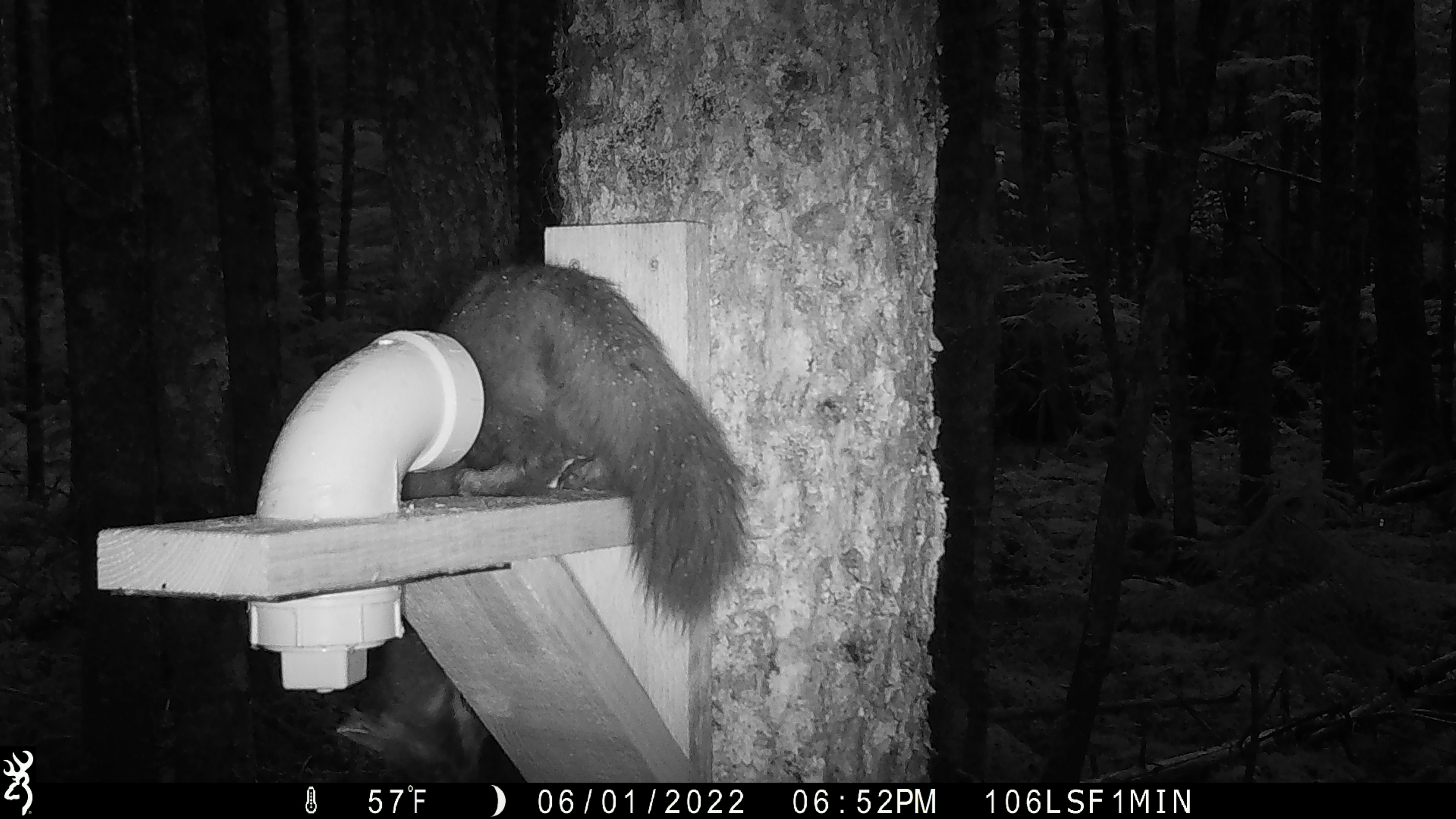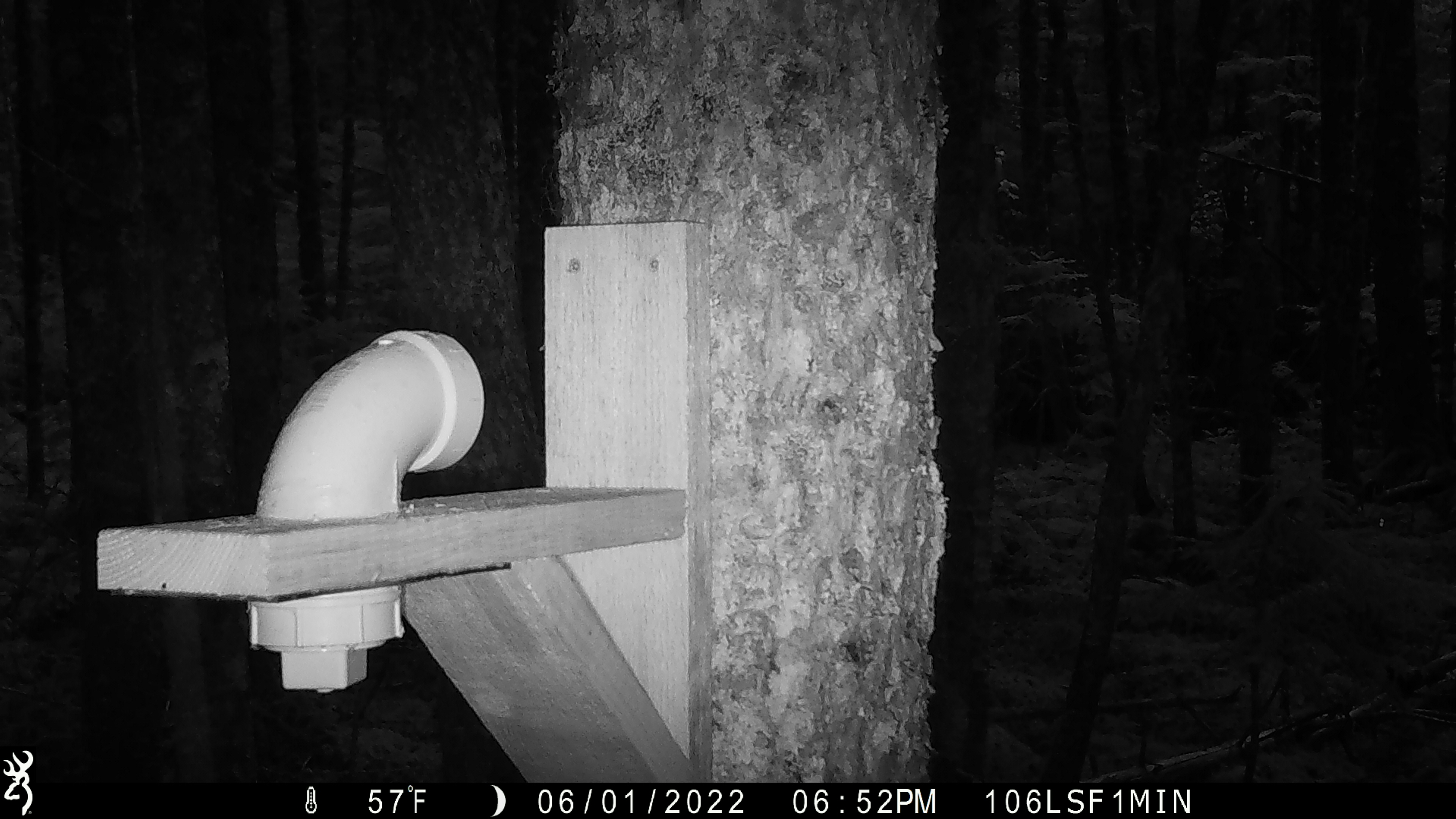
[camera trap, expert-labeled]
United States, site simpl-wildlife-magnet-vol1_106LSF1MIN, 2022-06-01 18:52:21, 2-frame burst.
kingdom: Animalia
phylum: Chordata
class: Mammalia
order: Carnivora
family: Mustelidae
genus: Martes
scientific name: Martes americana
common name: american marten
American marten (Martes americana).